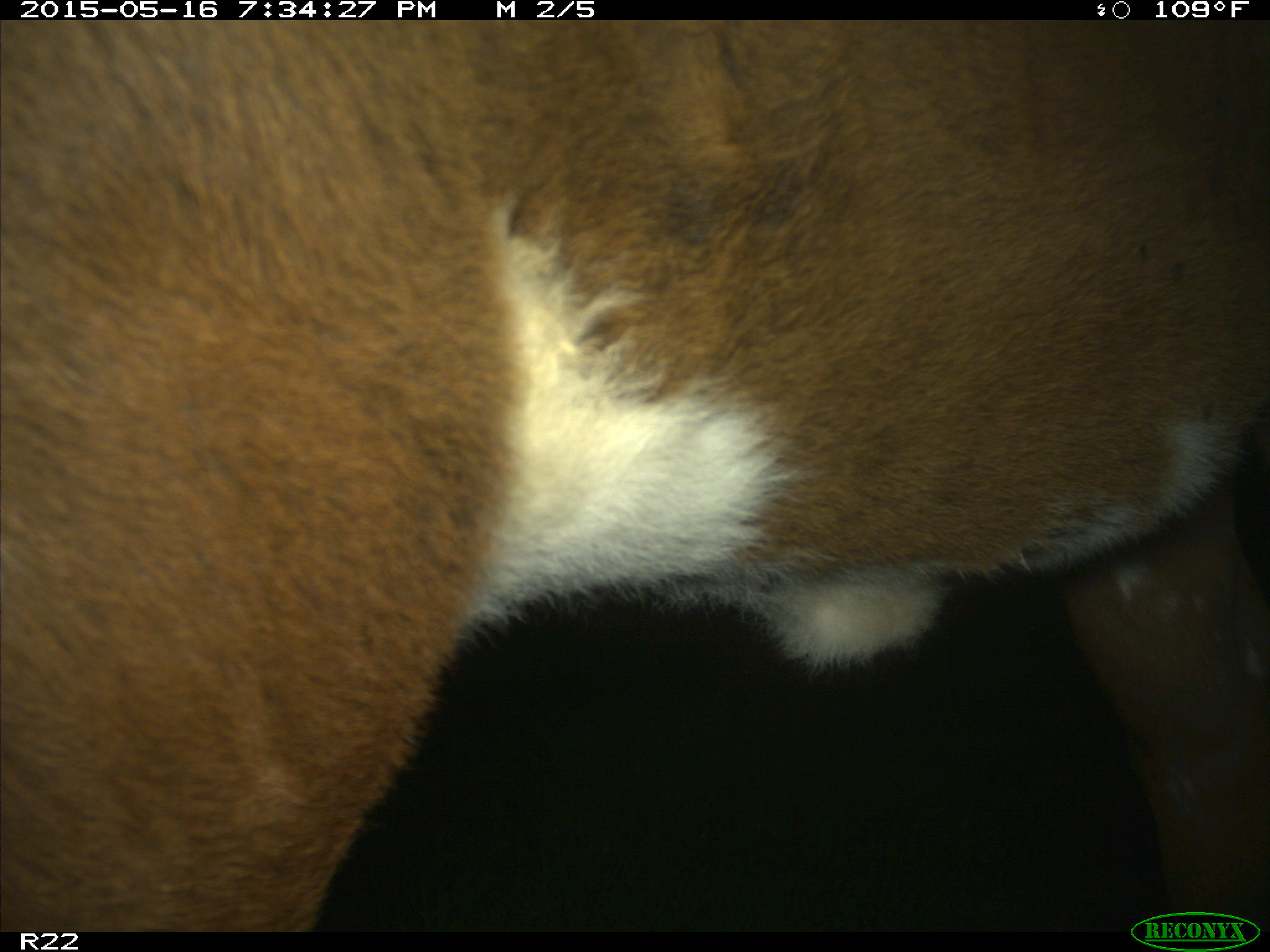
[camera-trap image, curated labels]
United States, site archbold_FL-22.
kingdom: Animalia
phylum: Chordata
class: Mammalia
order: Artiodactyla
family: Bovidae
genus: Bos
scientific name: Bos taurus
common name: domestic cow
Bos taurus (domestic cow).